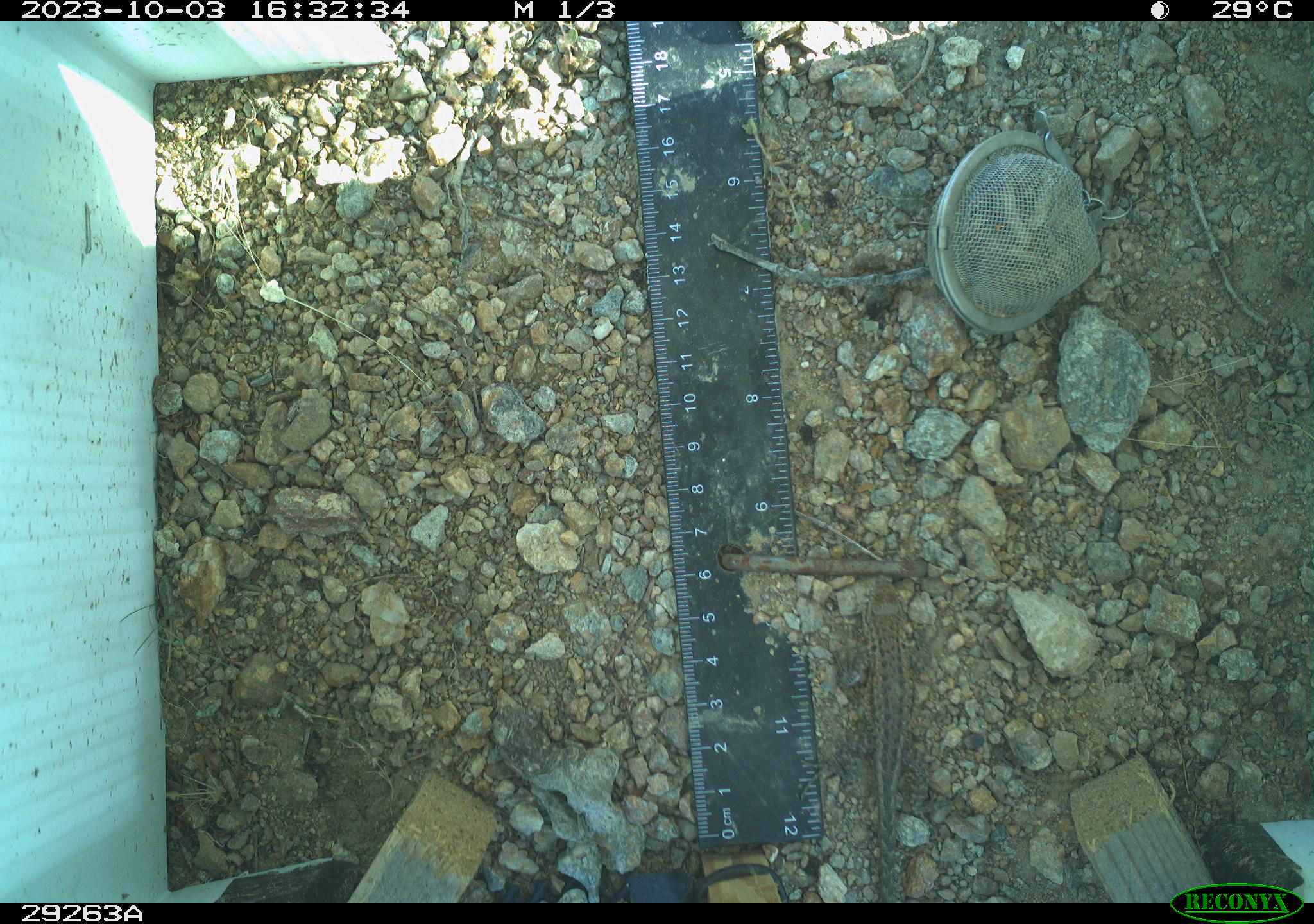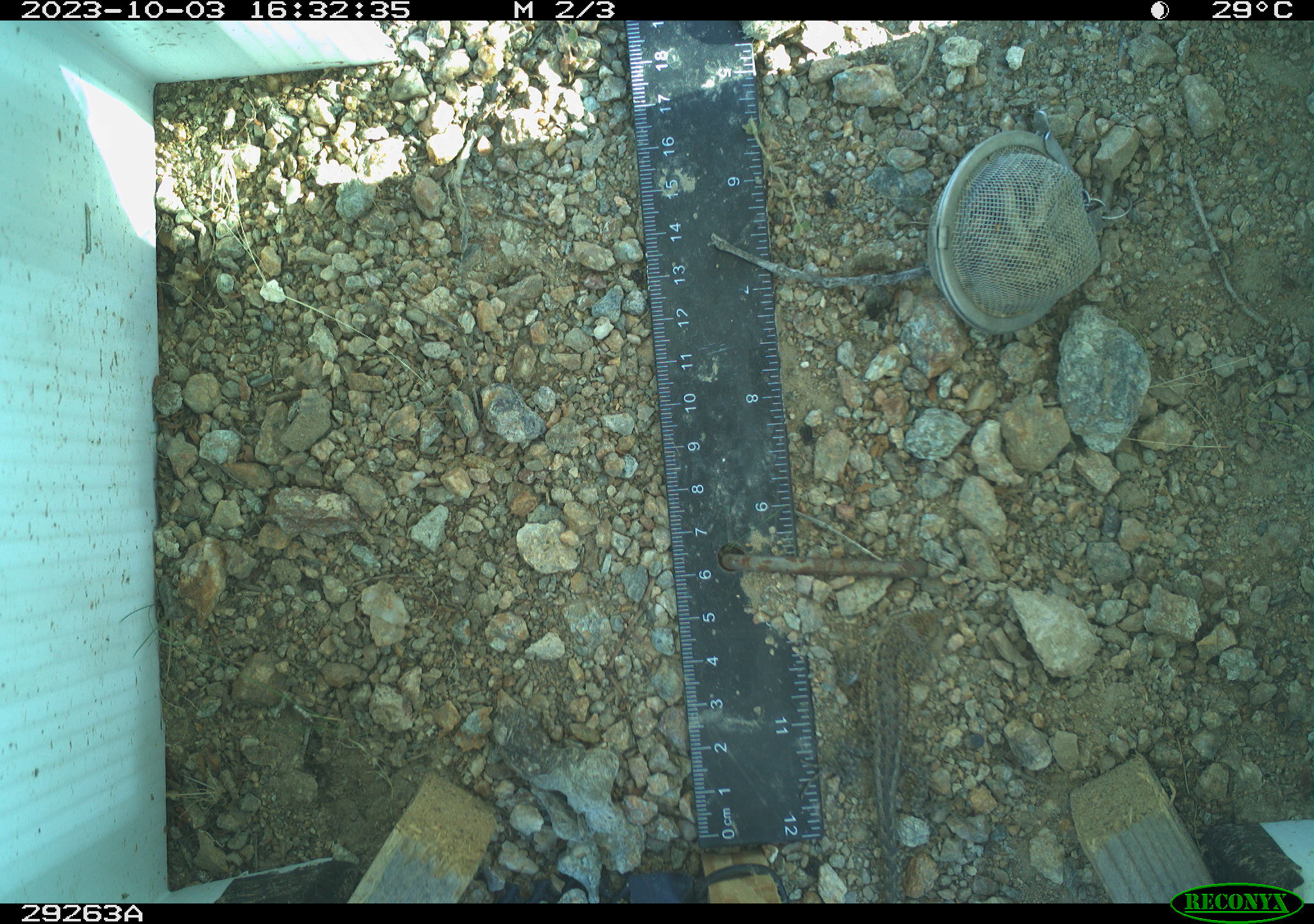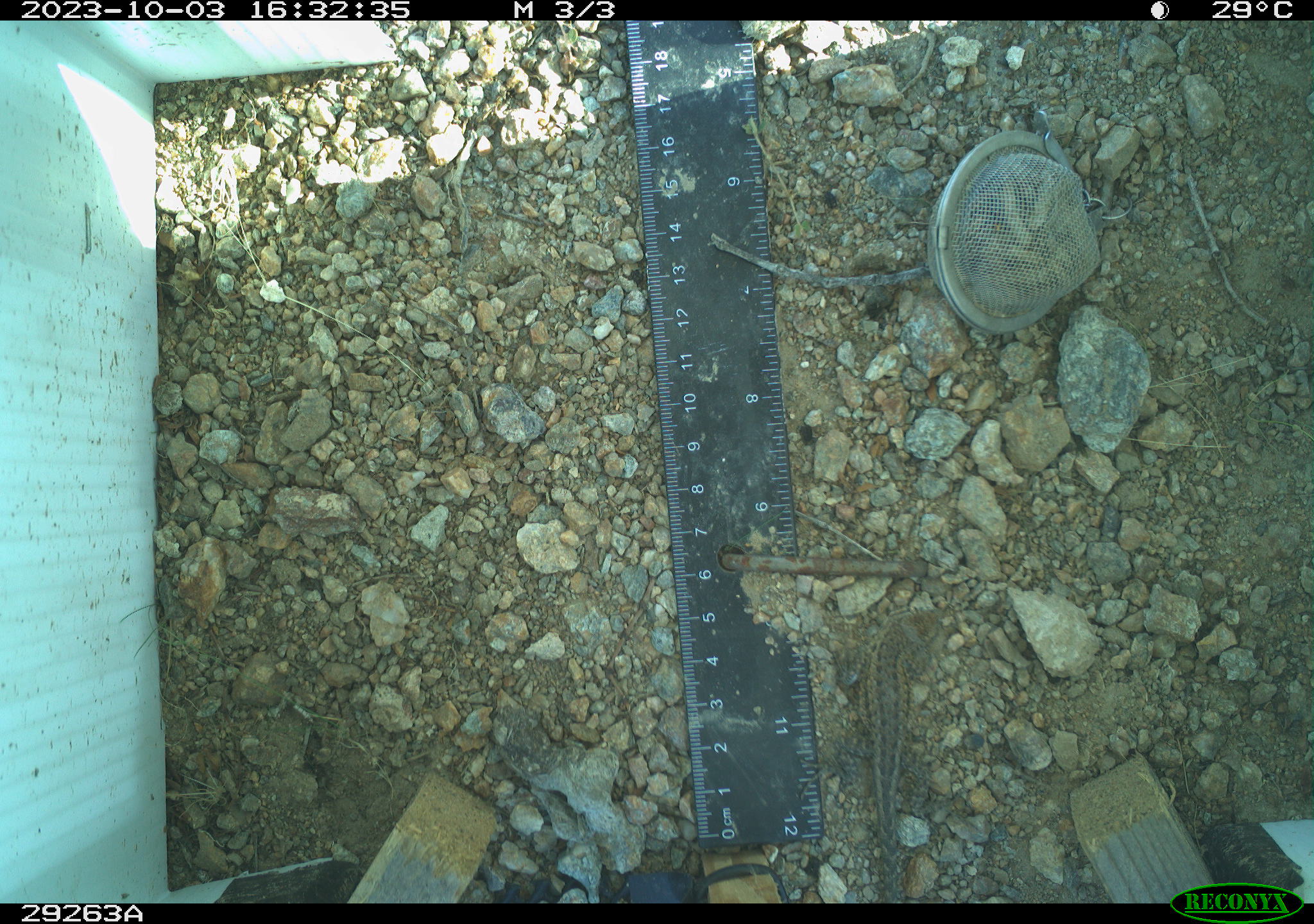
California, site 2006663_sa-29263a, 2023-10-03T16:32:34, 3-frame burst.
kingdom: Animalia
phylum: Chordata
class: Reptilia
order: Squamata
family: Phrynosomatidae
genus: Uta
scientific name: Uta stansburiana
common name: common side-blotched lizard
Common side-blotched lizard (Uta stansburiana).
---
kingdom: Animalia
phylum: Chordata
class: Reptilia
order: Squamata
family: Phrynosomatidae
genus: Sceloporus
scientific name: Sceloporus graciosus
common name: common sagebrush lizard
Common sagebrush lizard (Sceloporus graciosus).